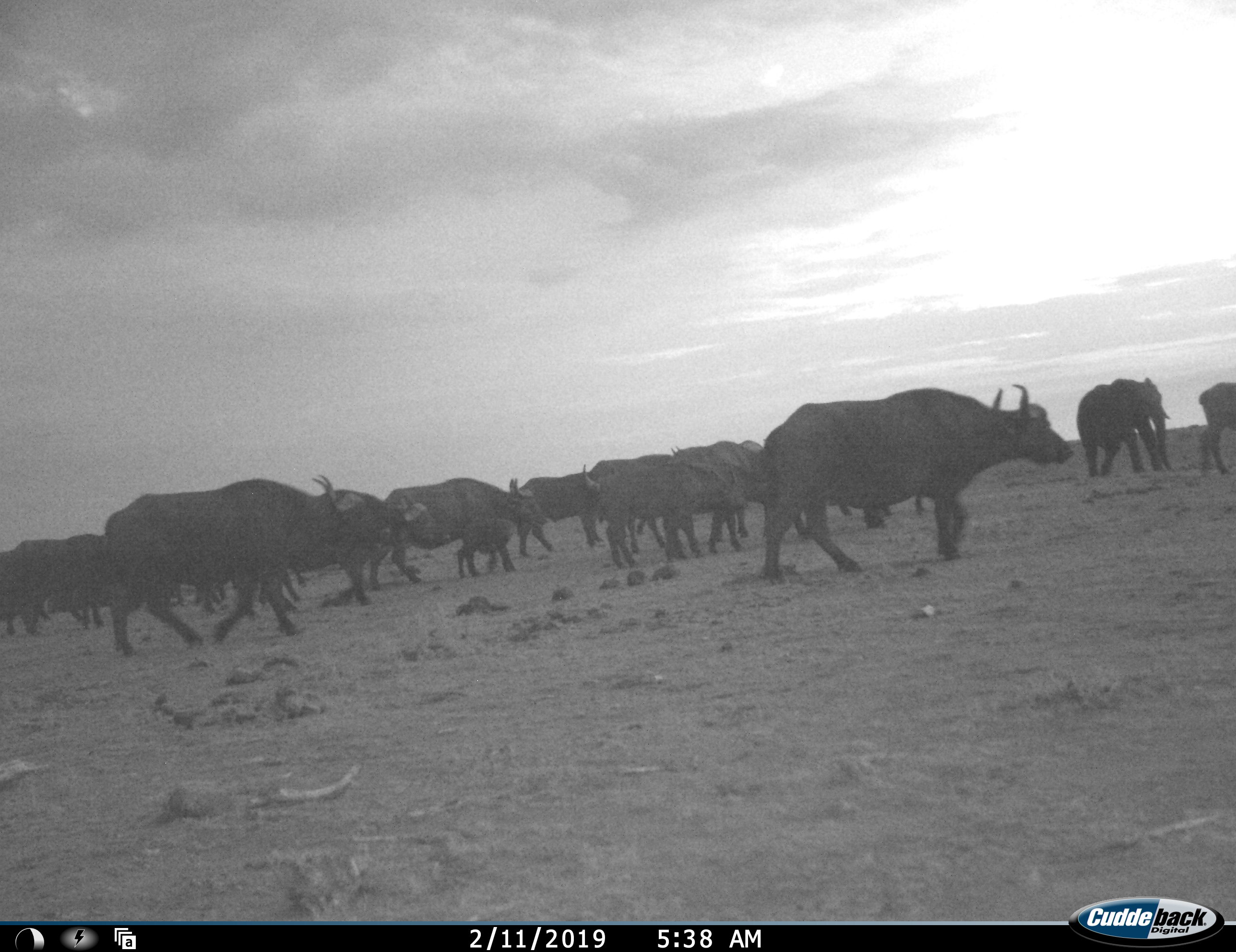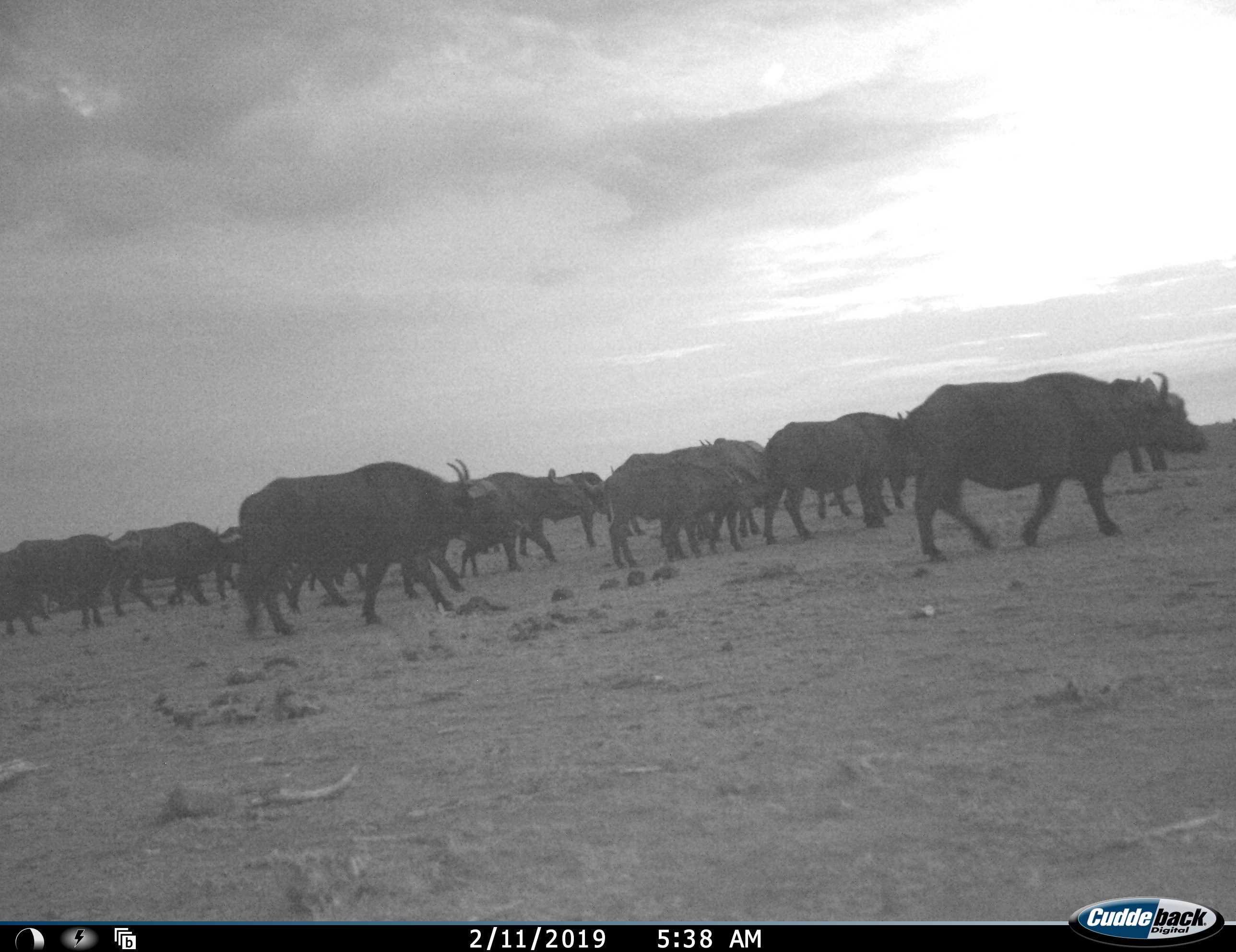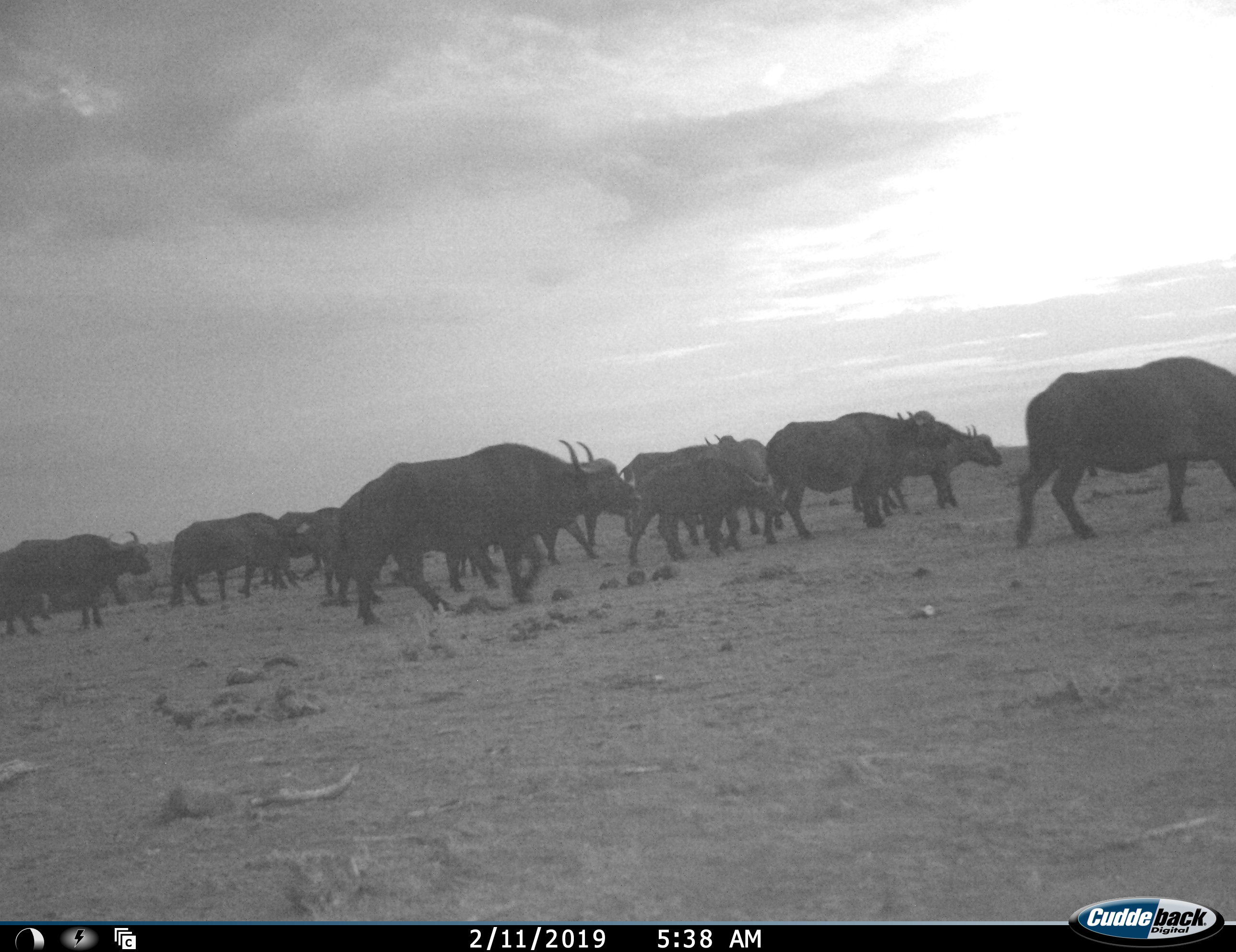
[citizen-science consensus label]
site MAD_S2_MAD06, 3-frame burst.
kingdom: Animalia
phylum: Chordata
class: Mammalia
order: Artiodactyla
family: Bovidae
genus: Syncerus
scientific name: Syncerus caffer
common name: african buffalo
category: buffalo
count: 11-50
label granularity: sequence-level